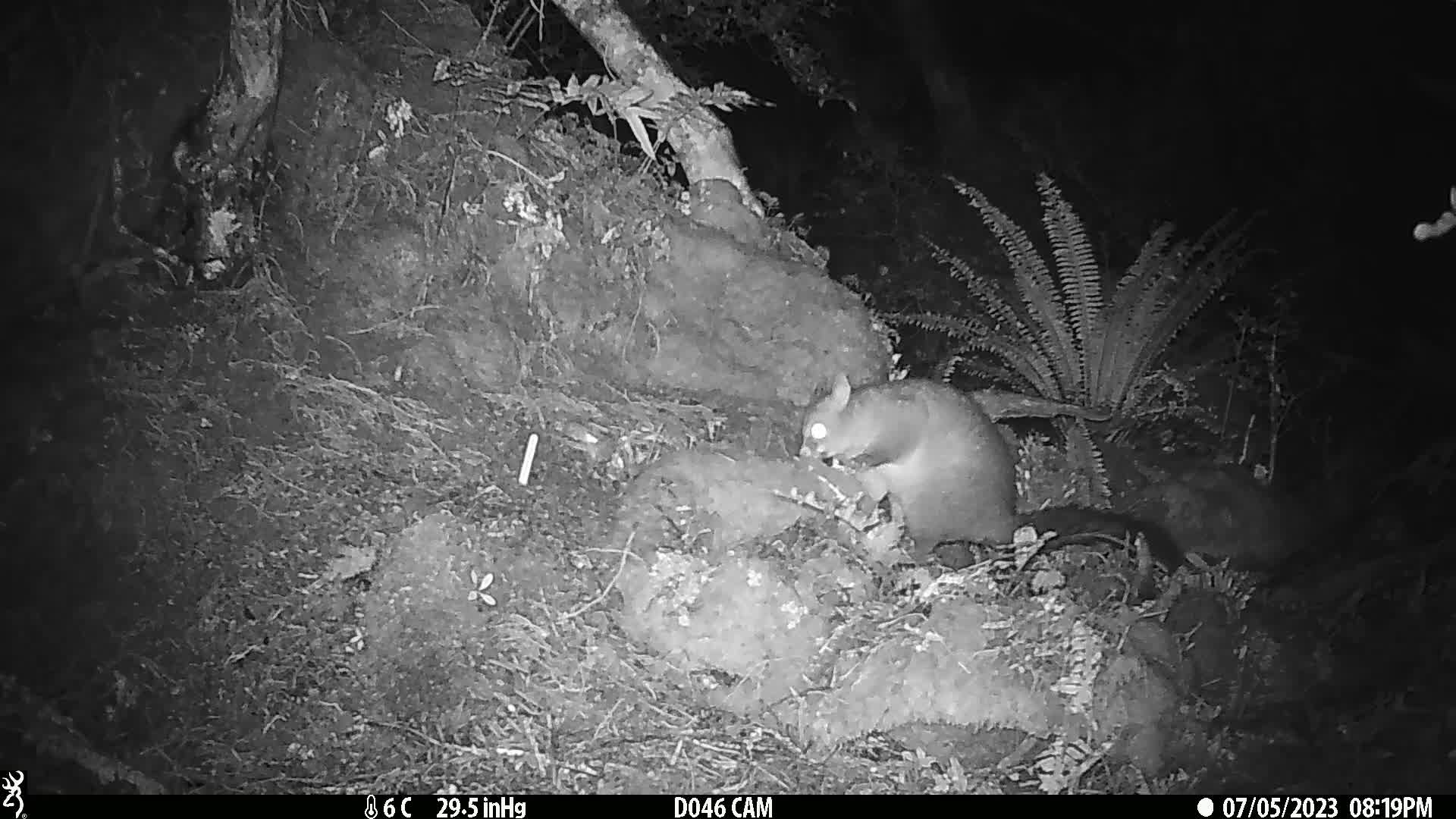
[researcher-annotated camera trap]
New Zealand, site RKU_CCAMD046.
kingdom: Animalia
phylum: Chordata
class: Mammalia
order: Diprotodontia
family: Phalangeridae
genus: Trichosurus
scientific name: Trichosurus vulpecula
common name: common brushtail possum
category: possum